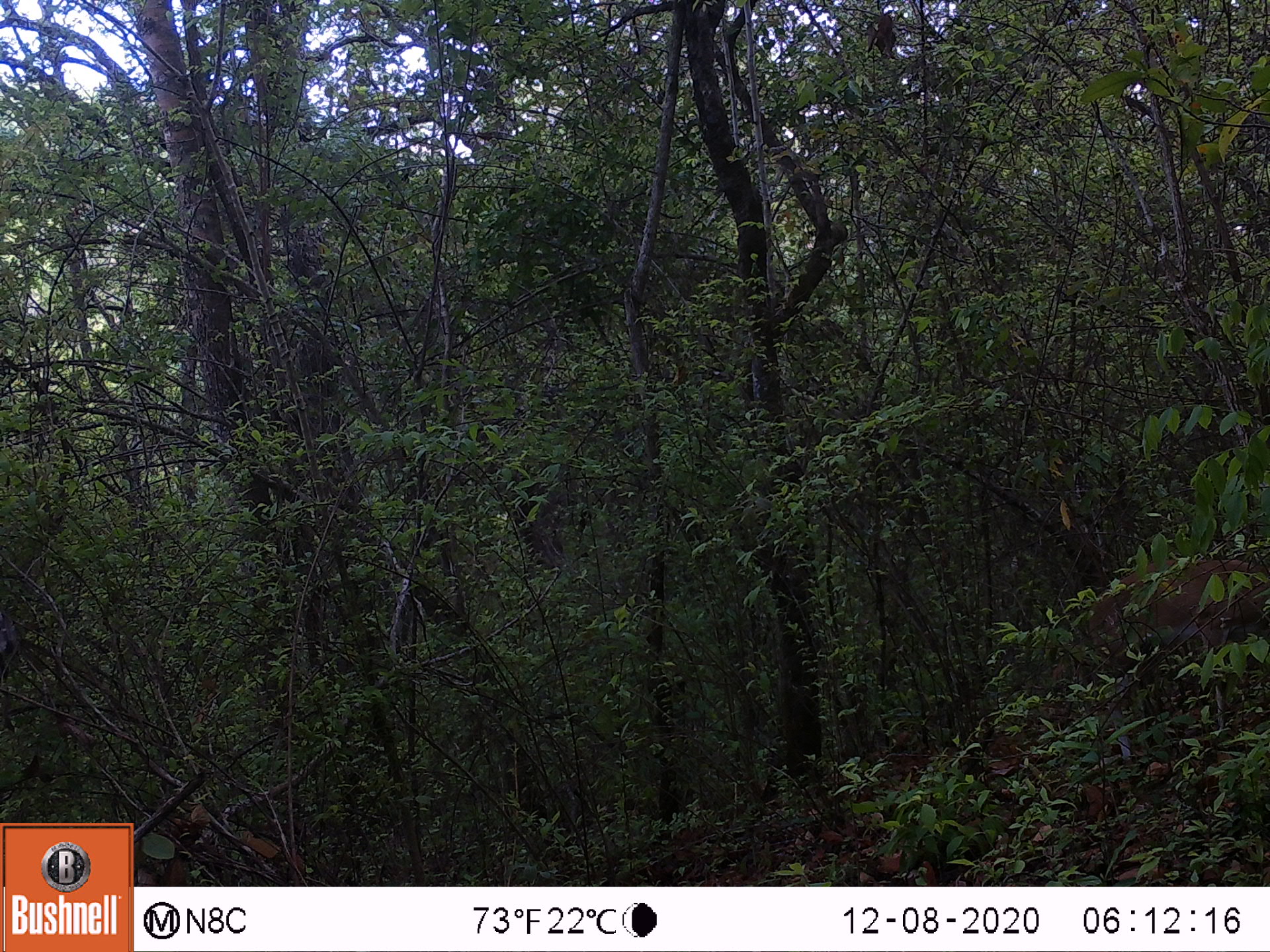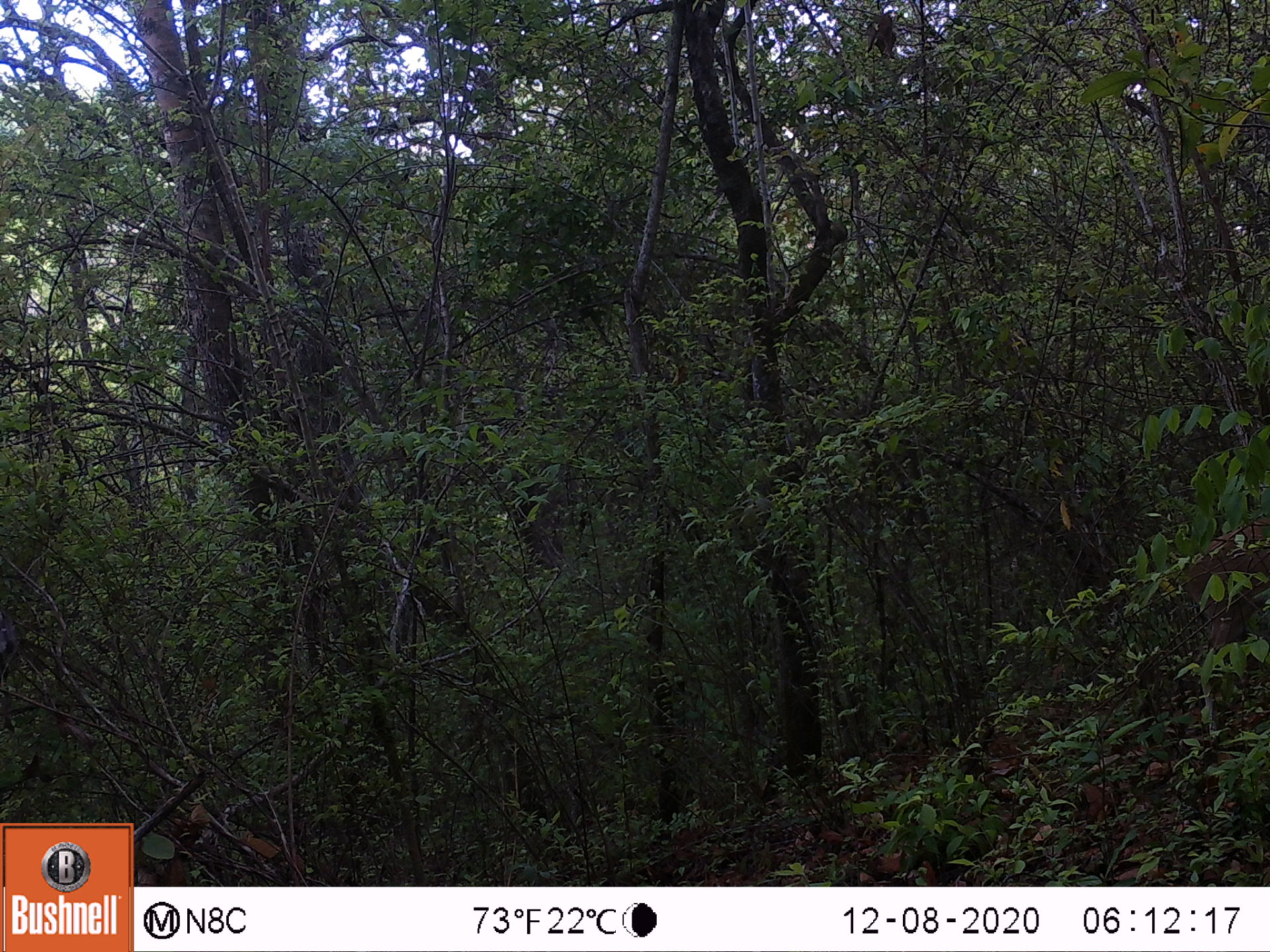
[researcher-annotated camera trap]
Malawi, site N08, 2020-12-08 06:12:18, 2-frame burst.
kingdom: Animalia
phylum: Chordata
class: Mammalia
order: Artiodactyla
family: Bovidae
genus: Sylvicapra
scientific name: Sylvicapra grimmia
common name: common duiker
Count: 1.